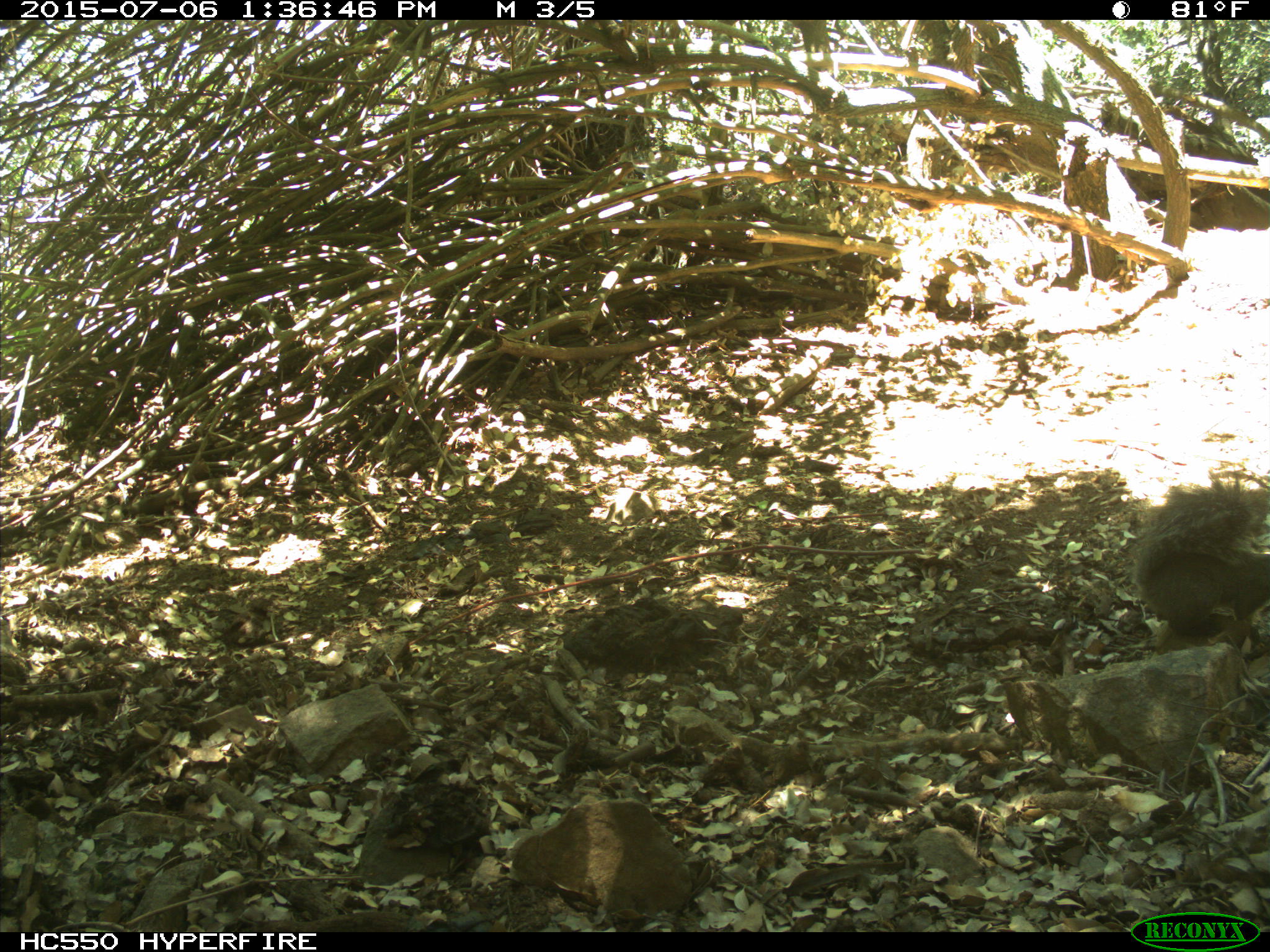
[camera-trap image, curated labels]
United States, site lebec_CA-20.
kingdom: Animalia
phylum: Chordata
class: Mammalia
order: Rodentia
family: Sciuridae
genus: Sciurus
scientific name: Sciurus carolinensis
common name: eastern gray squirrel